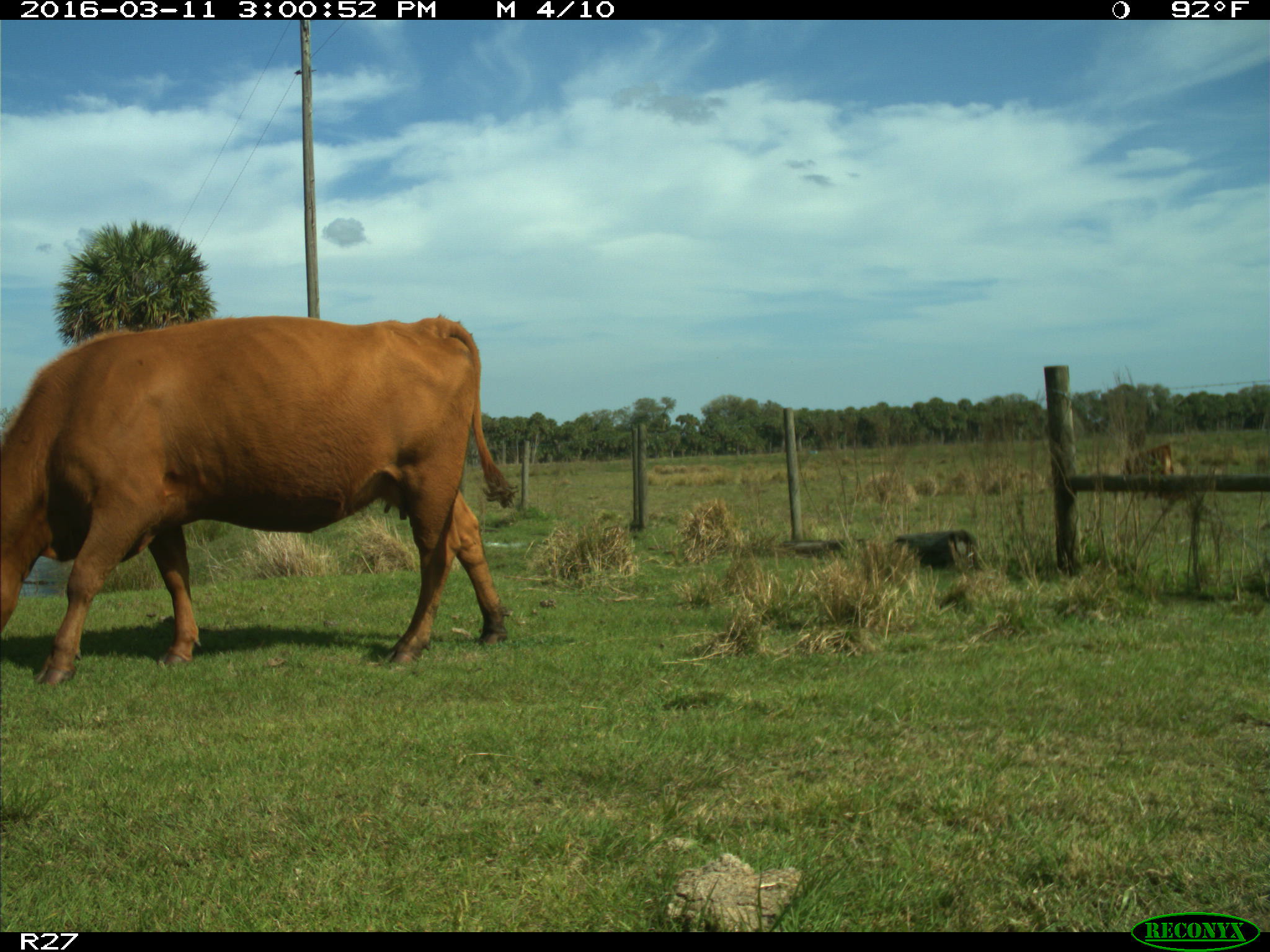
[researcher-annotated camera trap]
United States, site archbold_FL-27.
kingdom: Animalia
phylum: Chordata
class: Mammalia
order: Artiodactyla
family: Bovidae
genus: Bos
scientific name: Bos taurus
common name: domestic cow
Bos taurus (domestic cow).